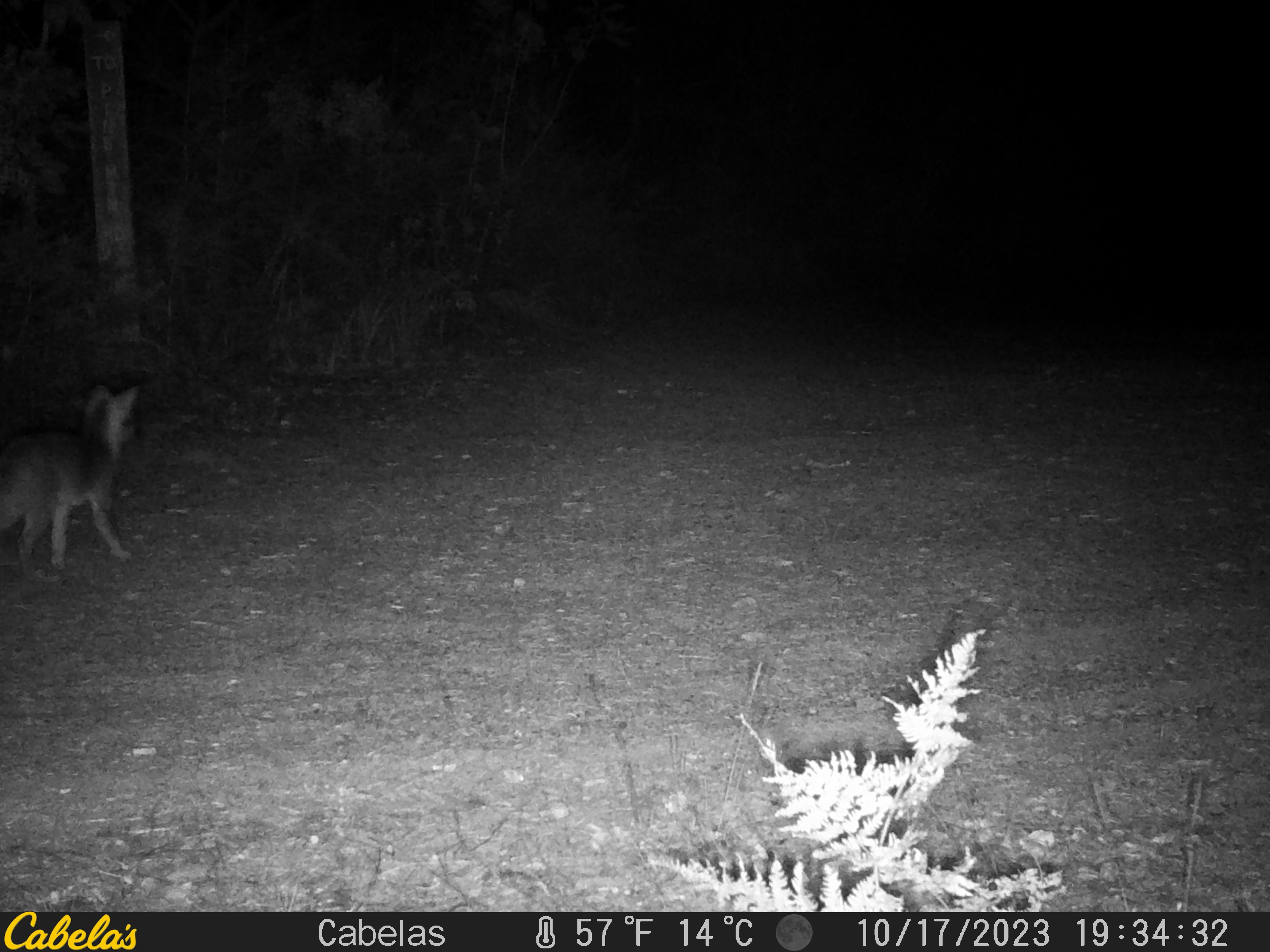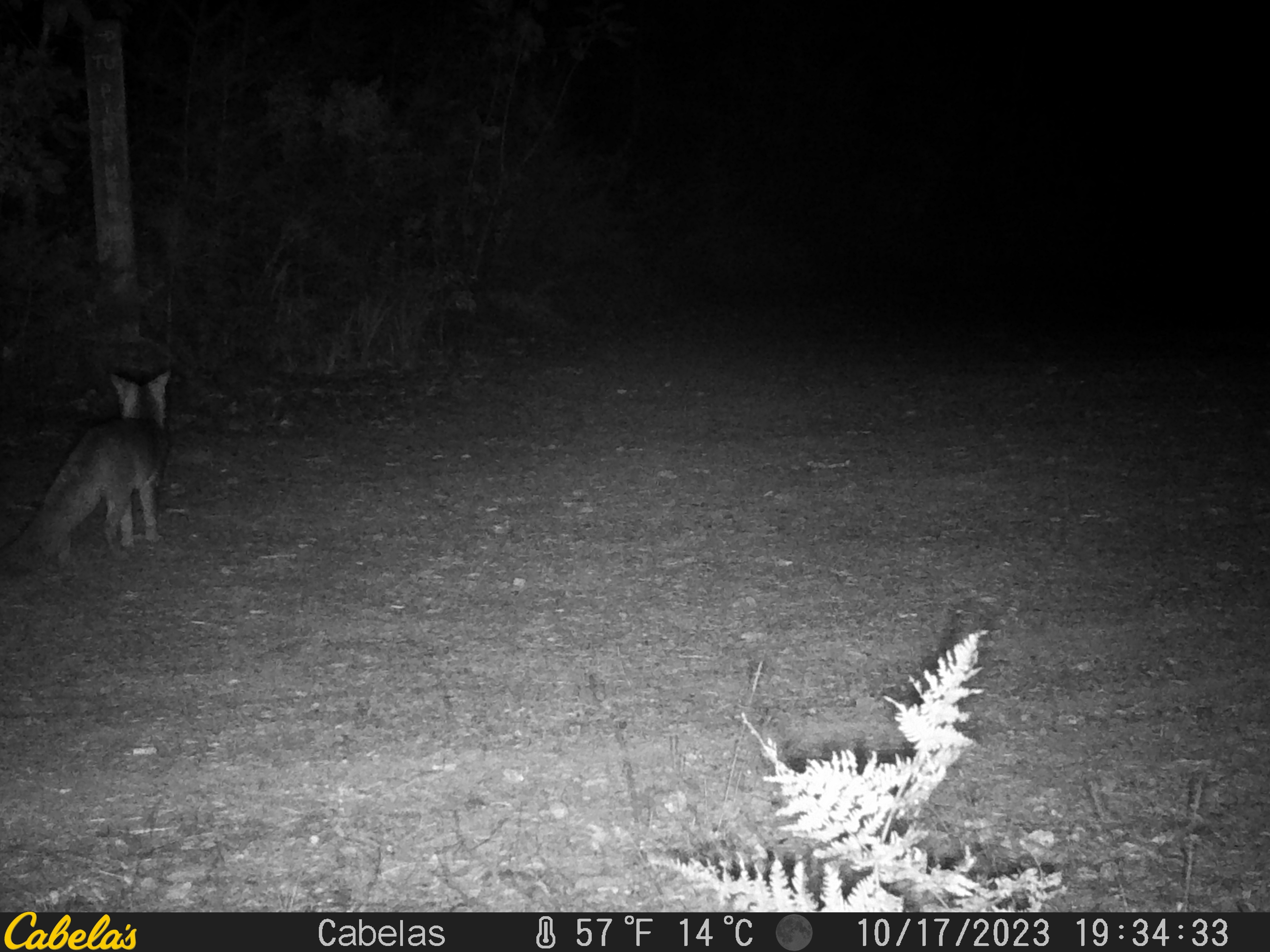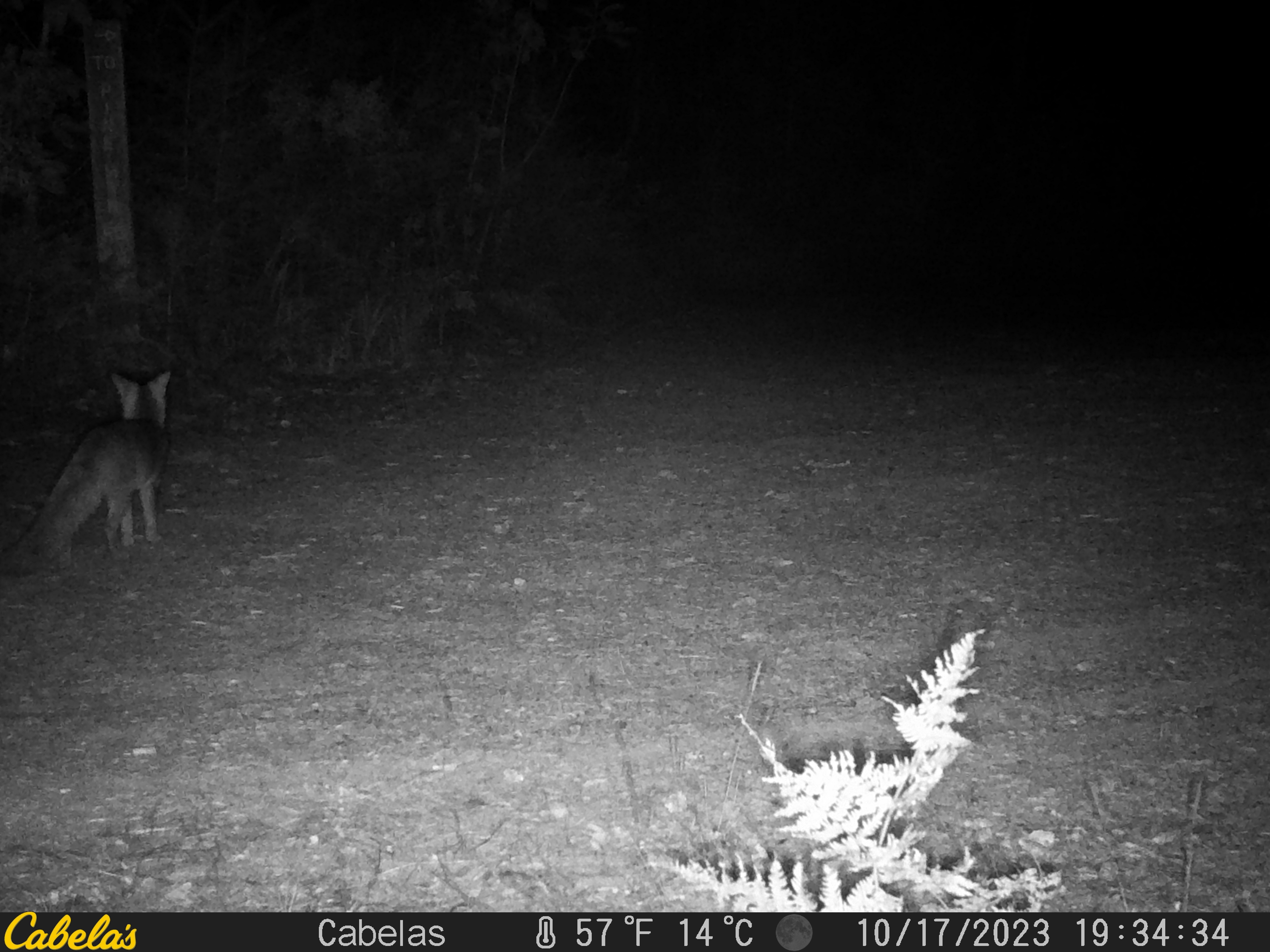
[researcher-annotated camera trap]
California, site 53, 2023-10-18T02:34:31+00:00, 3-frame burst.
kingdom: Animalia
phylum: Chordata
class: Mammalia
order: Carnivora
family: Canidae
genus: Urocyon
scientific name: Urocyon cinereoargenteus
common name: gray fox